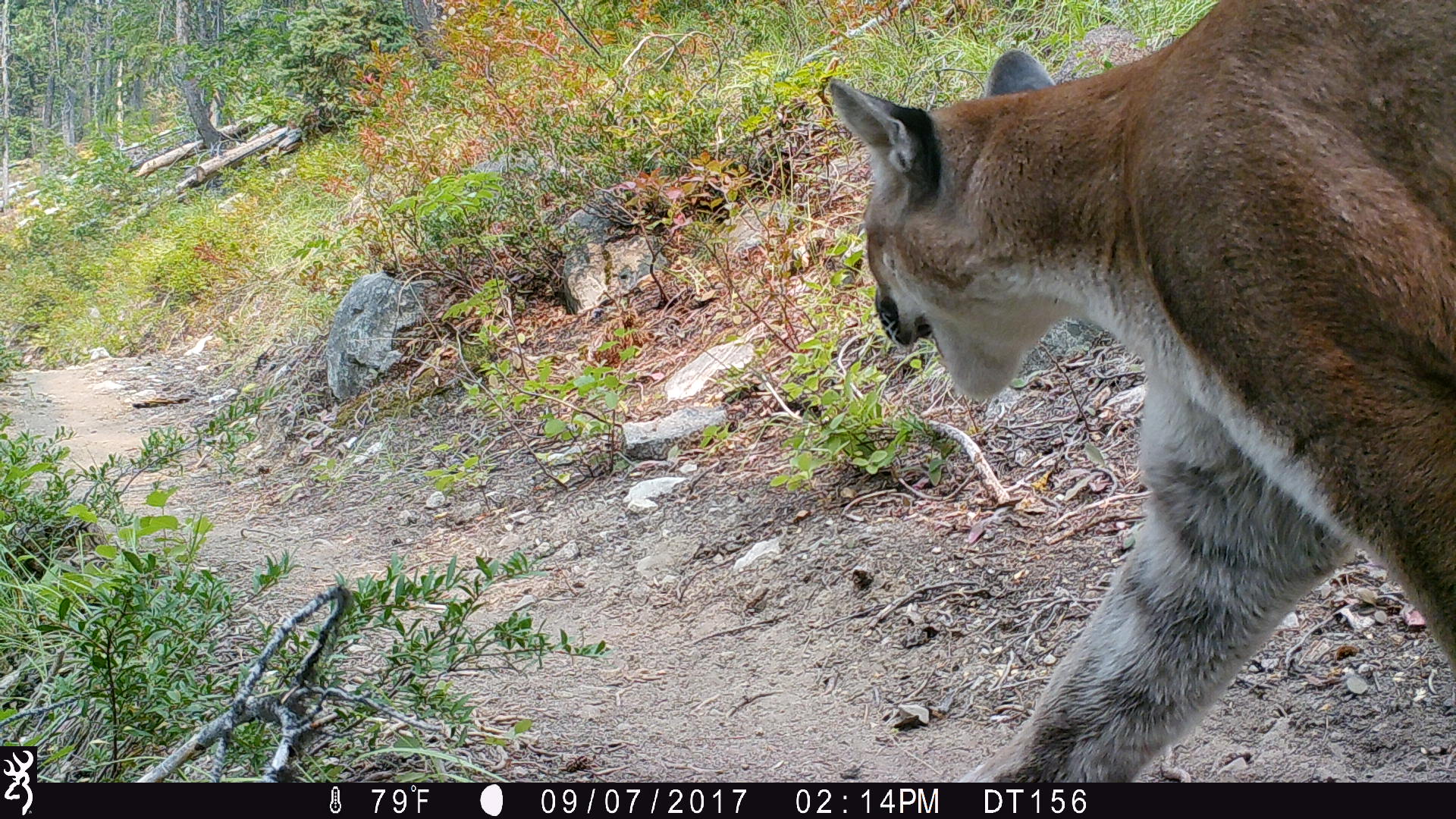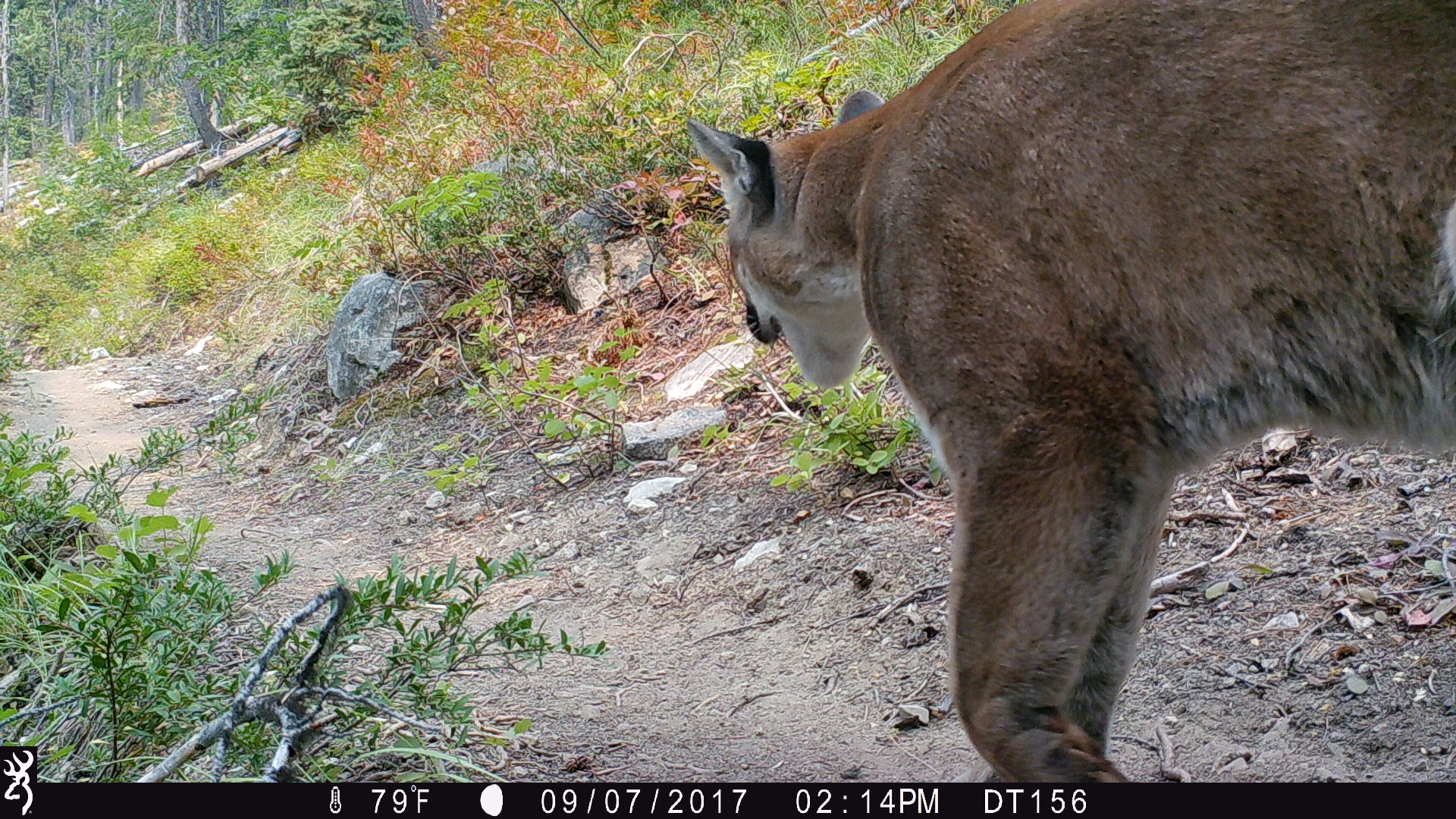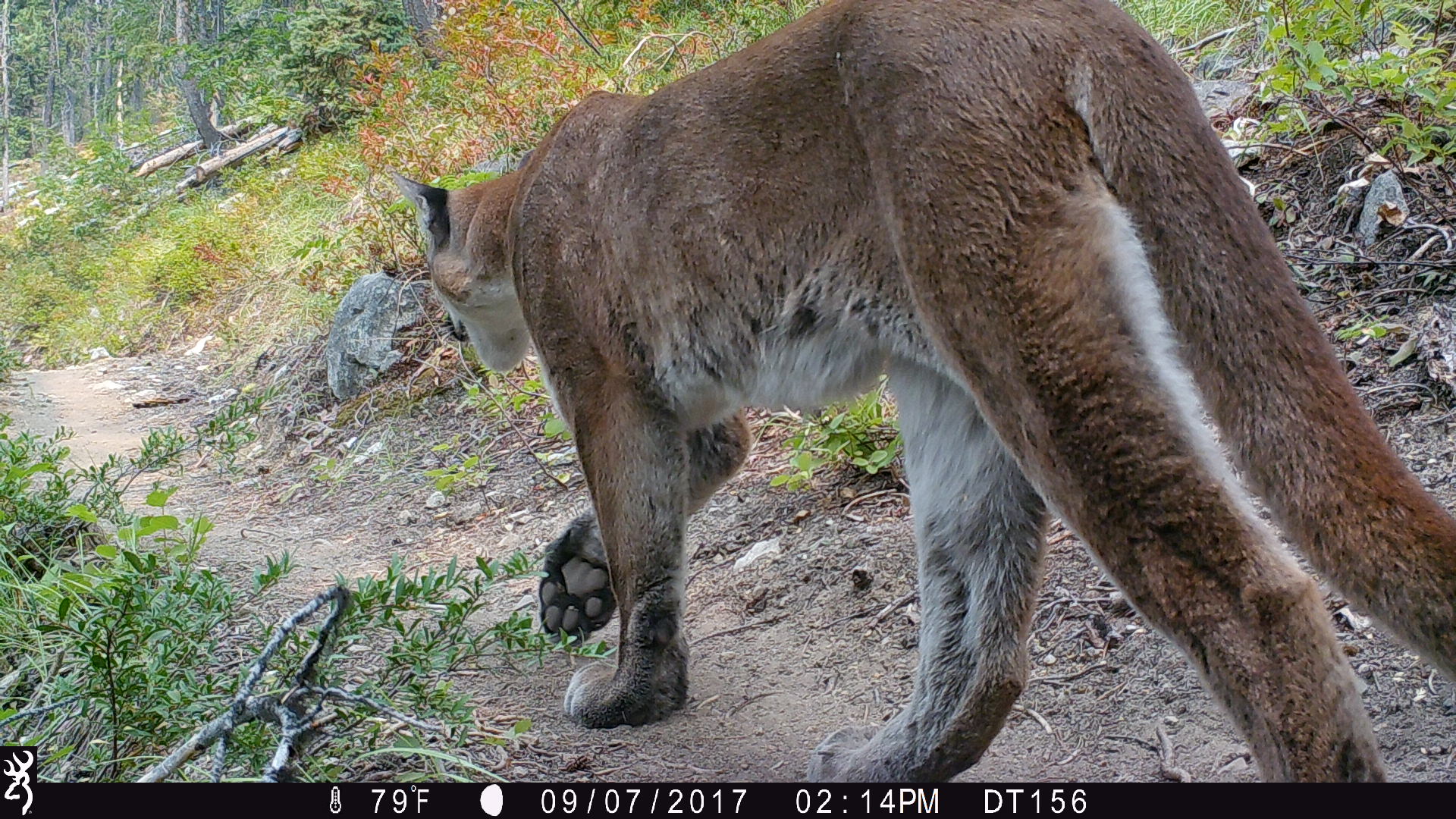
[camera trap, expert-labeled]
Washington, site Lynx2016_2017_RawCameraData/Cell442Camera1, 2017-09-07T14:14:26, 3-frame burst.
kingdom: Animalia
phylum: Chordata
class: Mammalia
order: Carnivora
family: Felidae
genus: Puma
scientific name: Puma concolor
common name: mountain lion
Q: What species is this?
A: Puma concolor (mountain lion).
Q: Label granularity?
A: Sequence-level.